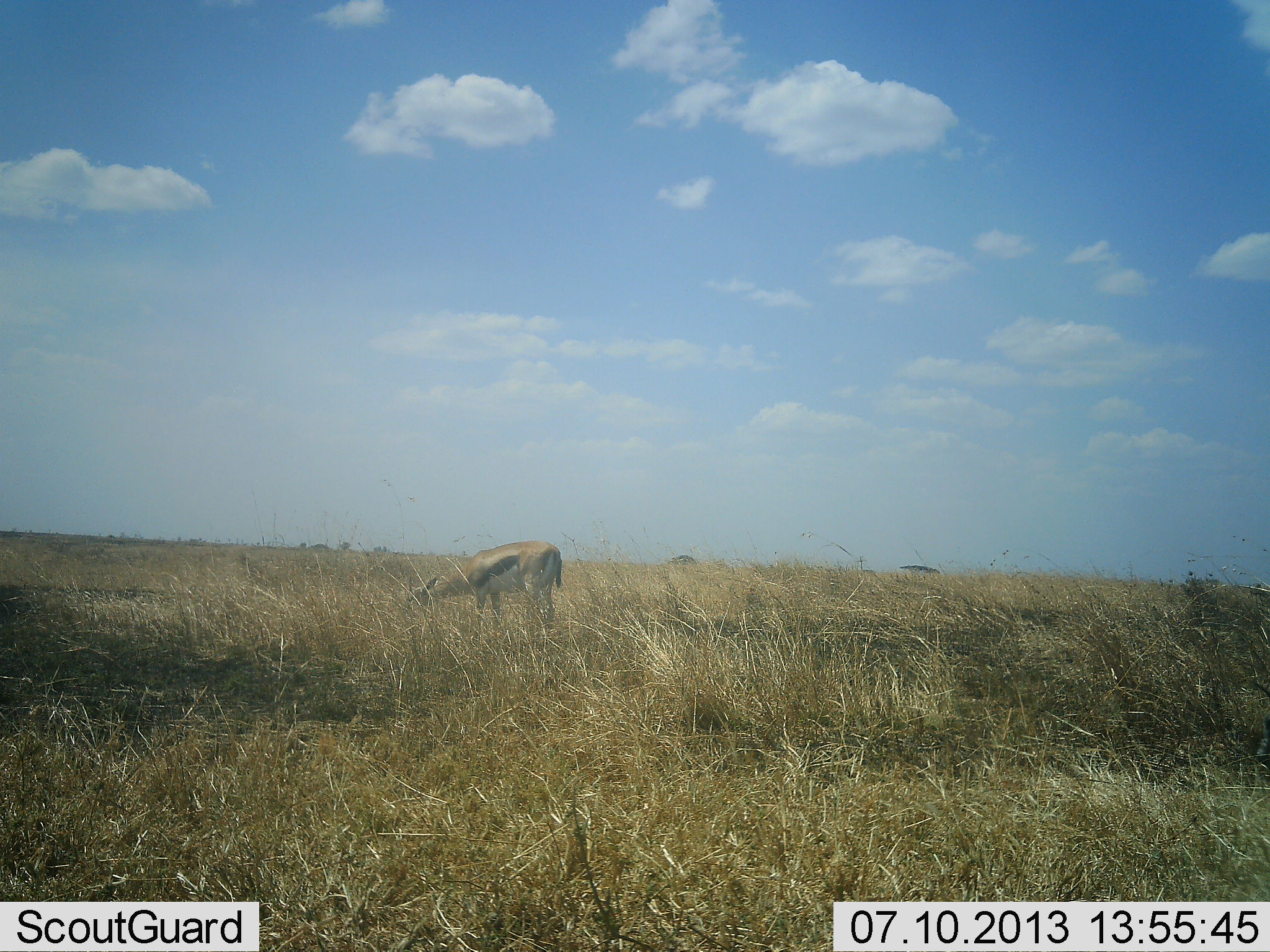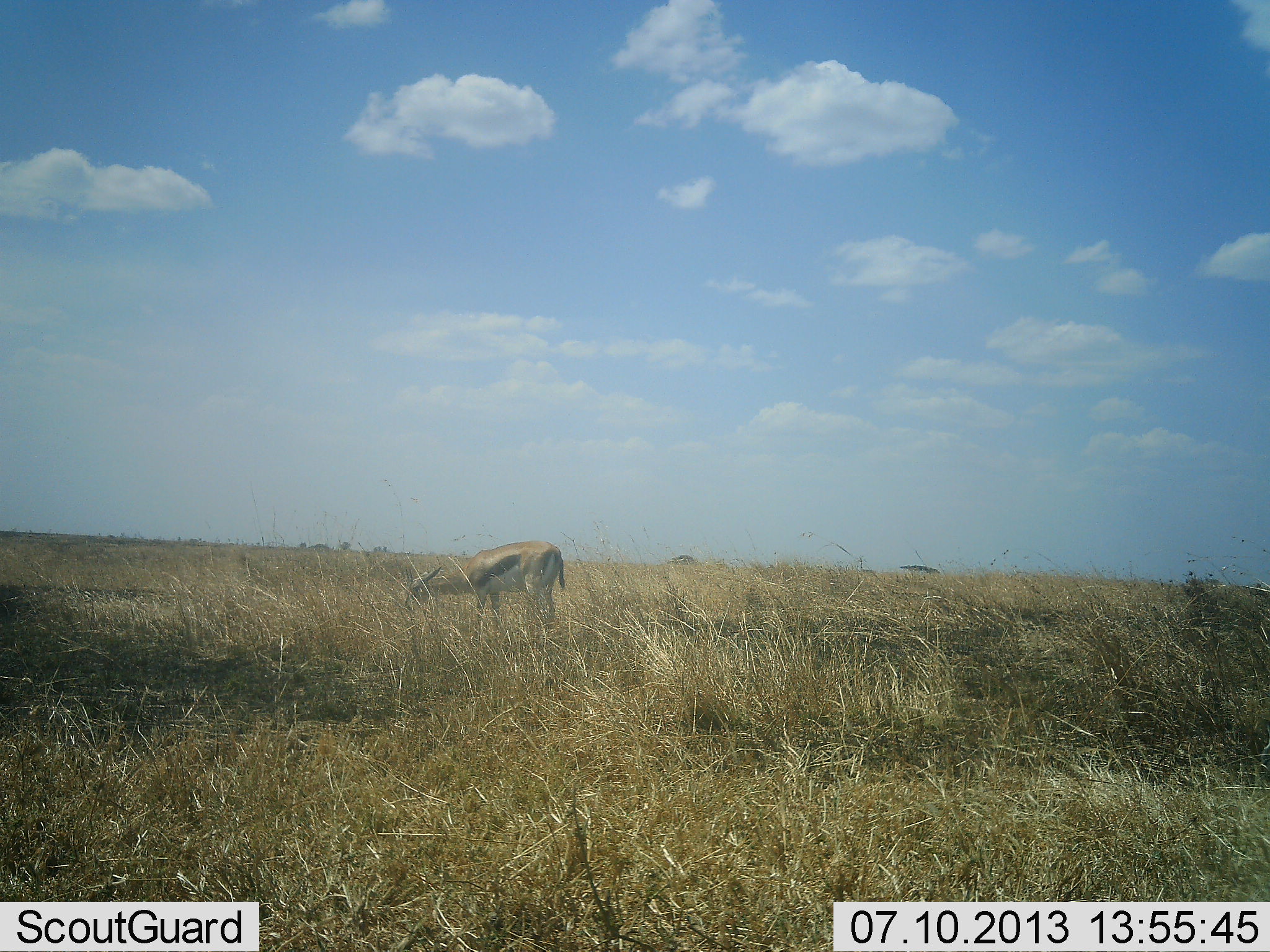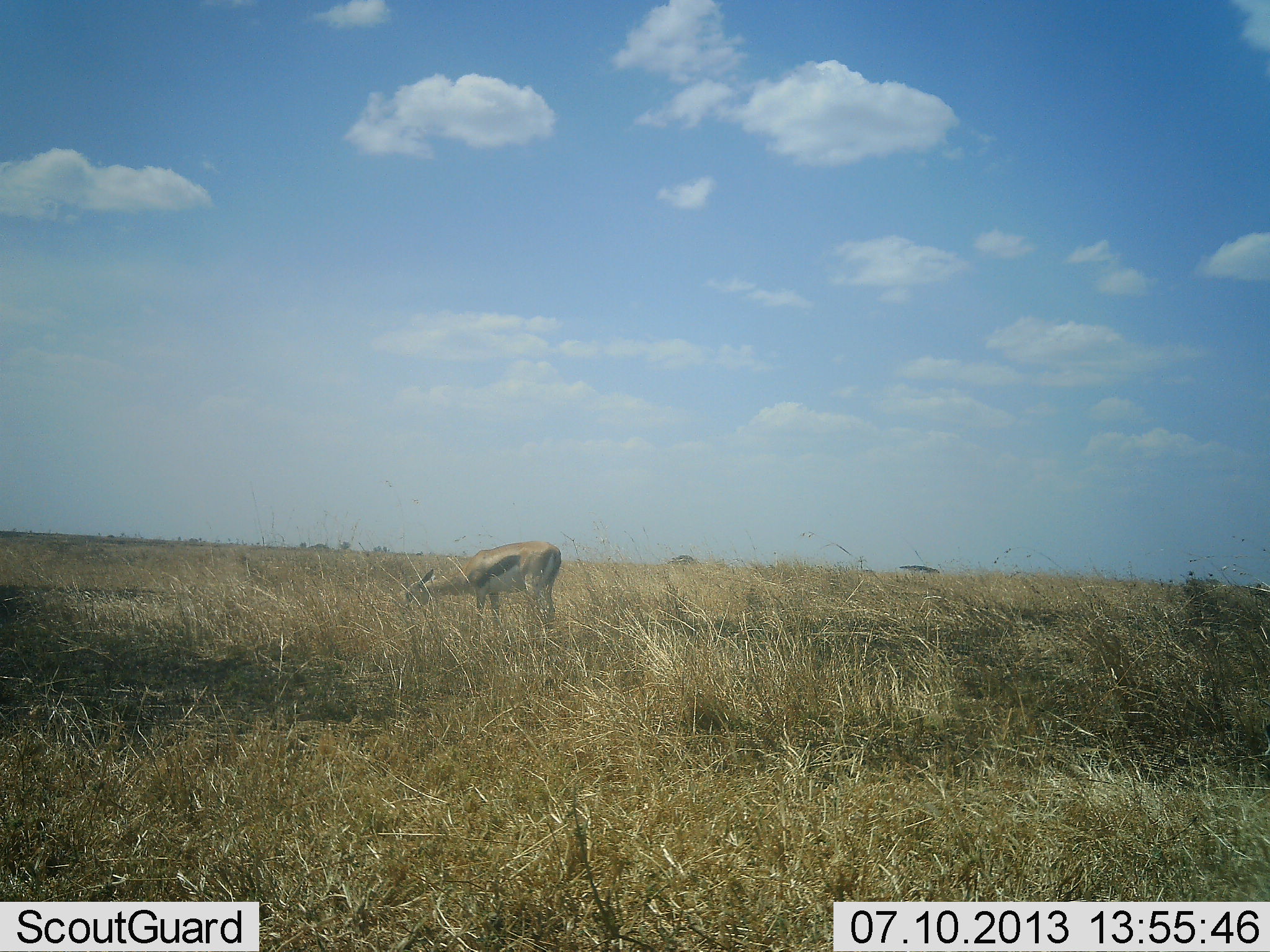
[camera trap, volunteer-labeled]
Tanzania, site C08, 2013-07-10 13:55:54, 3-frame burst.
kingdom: Animalia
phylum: Chordata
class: Mammalia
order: Artiodactyla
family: Bovidae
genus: Eudorcas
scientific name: Eudorcas thomsonii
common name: thomson's gazelle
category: gazellethomsons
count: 1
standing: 15%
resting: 5%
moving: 5%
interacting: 0%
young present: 0%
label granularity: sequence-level